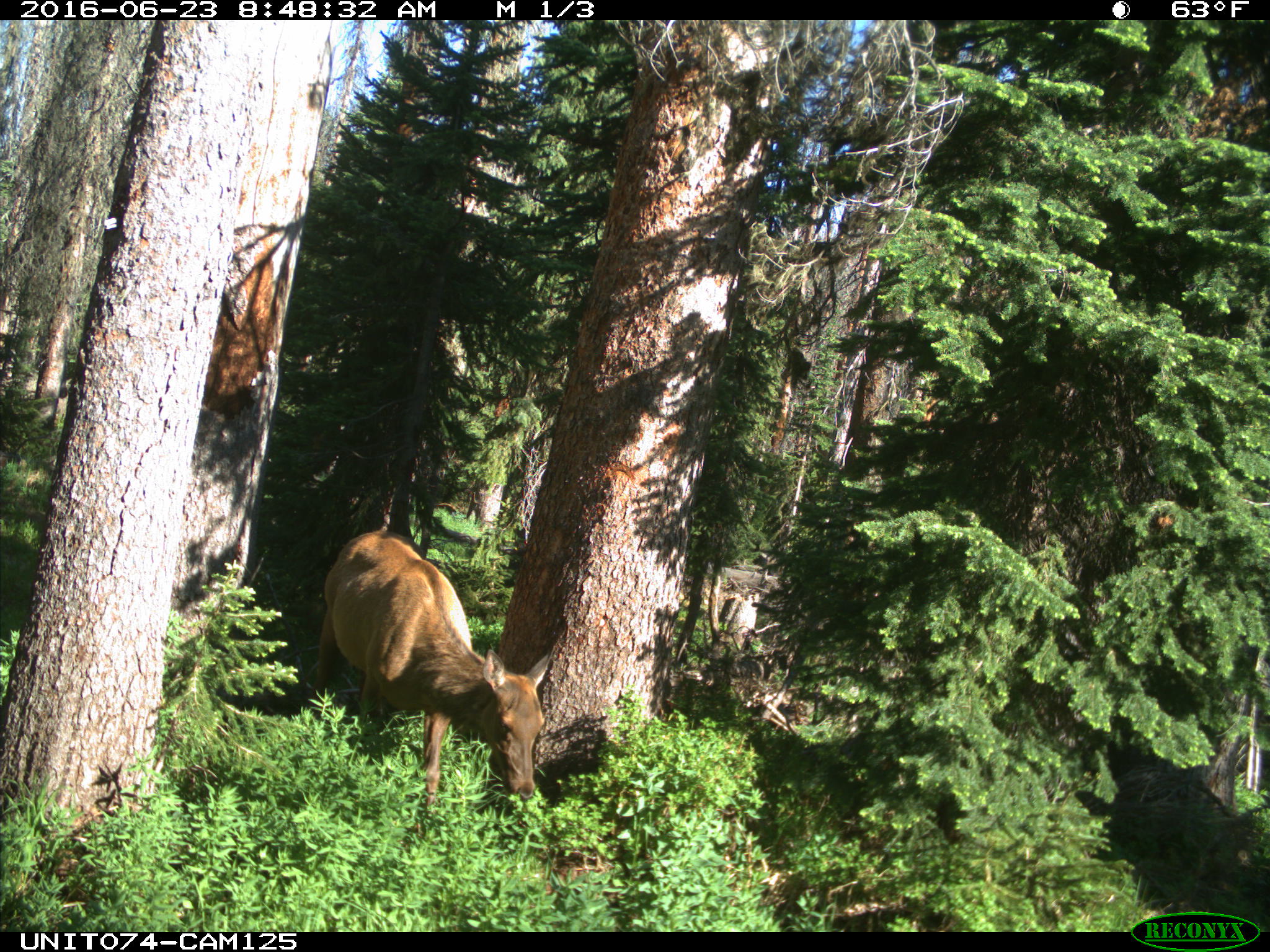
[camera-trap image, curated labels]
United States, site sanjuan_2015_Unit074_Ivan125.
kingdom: Animalia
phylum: Chordata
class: Mammalia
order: Artiodactyla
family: Cervidae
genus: Cervus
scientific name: Cervus elaphus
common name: red deer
Cervus elaphus (red deer).